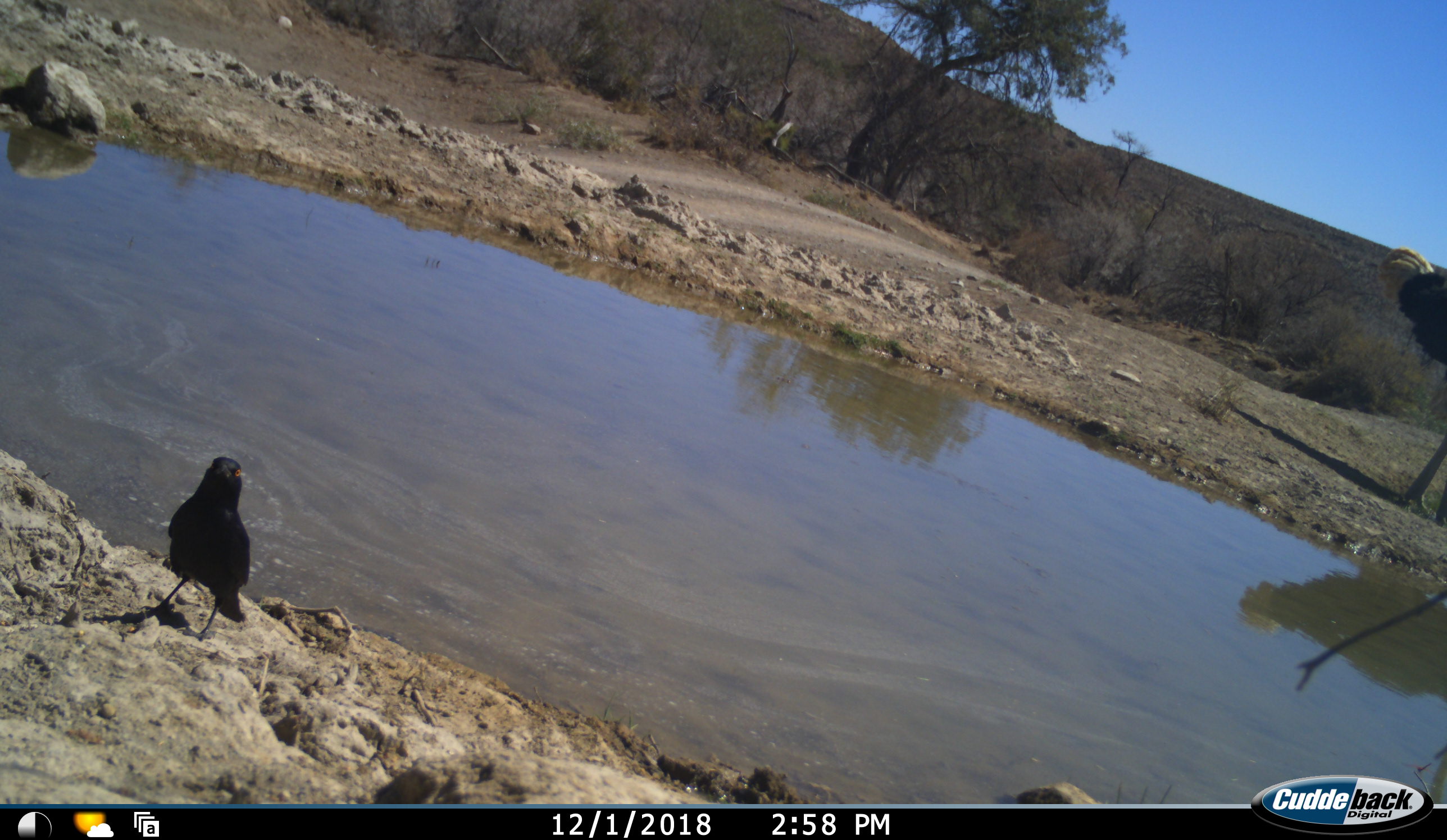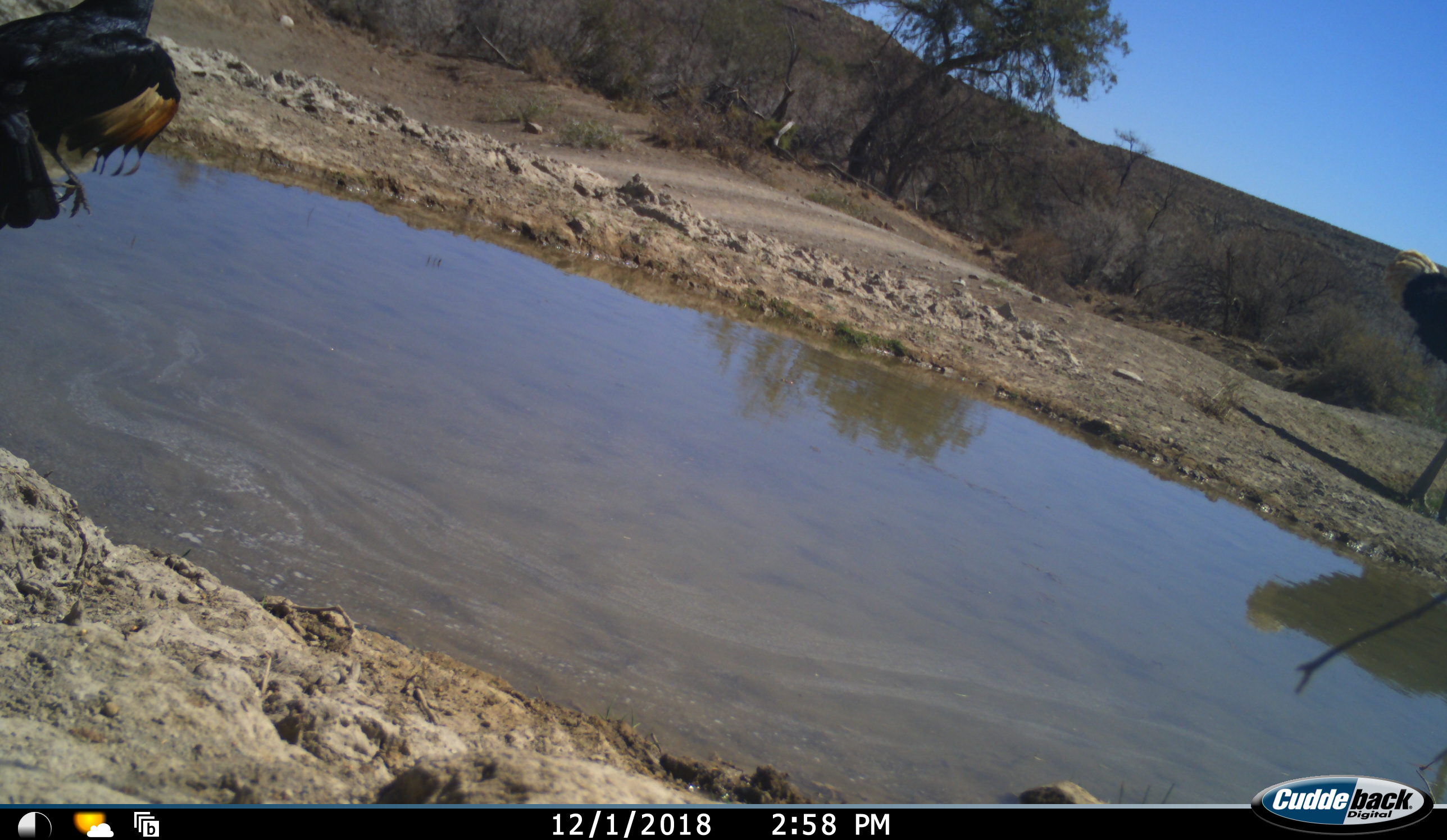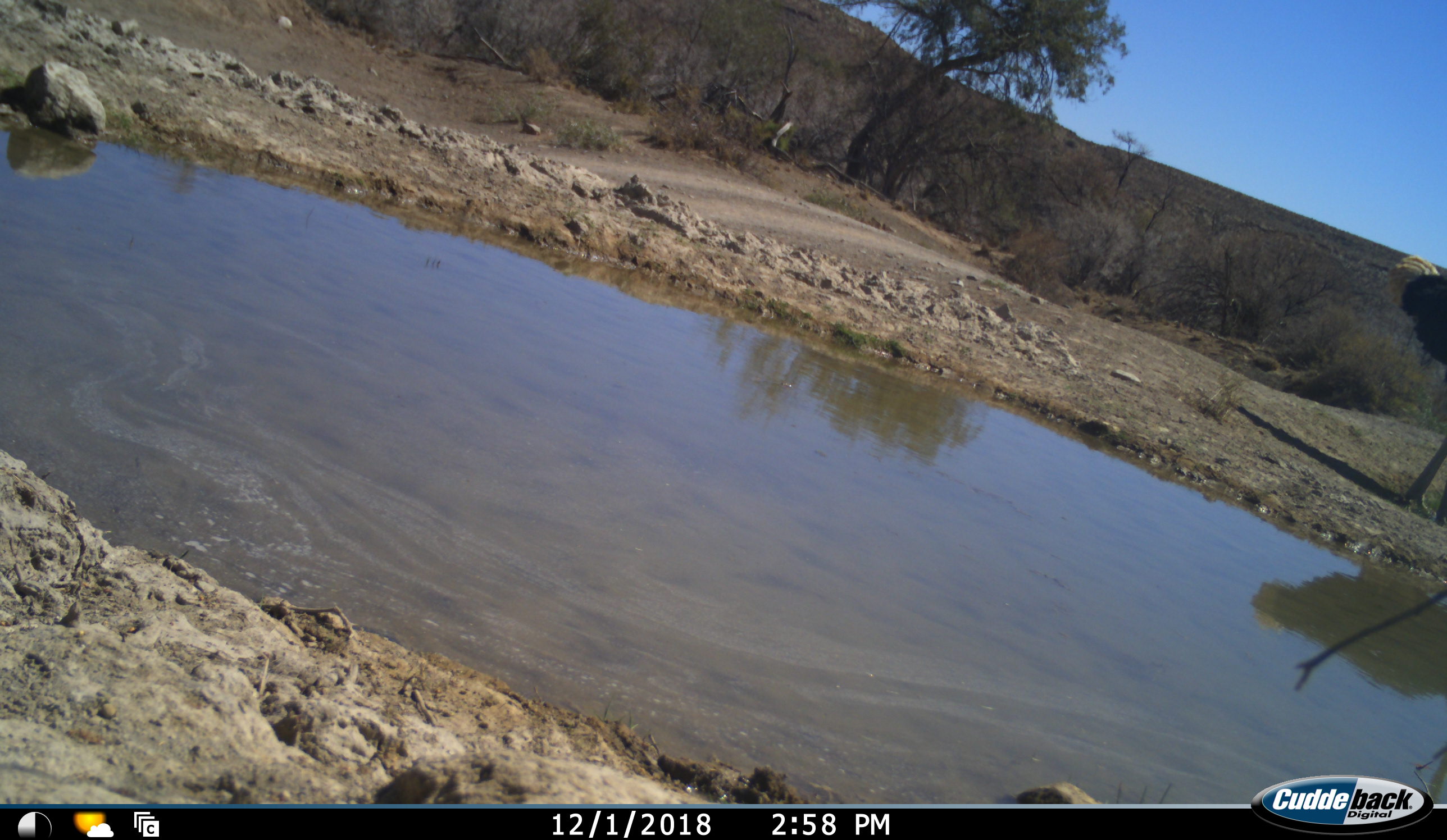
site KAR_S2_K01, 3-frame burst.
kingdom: Animalia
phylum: Chordata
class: Aves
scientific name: Aves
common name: bird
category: birdother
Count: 1.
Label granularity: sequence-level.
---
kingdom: Animalia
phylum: Chordata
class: Aves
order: Struthioniformes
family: Struthionidae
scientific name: Struthionidae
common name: ostrich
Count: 1.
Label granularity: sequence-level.